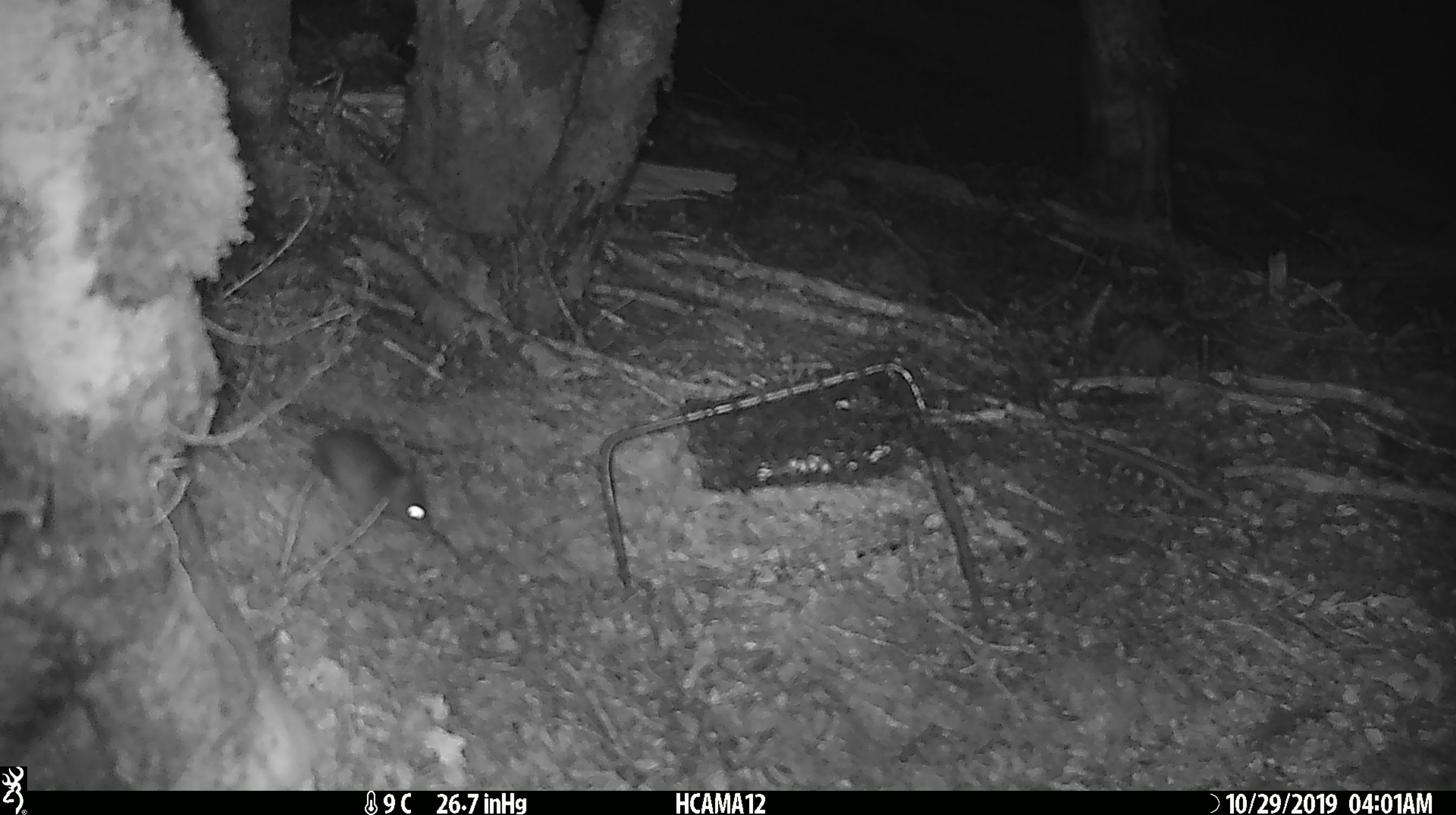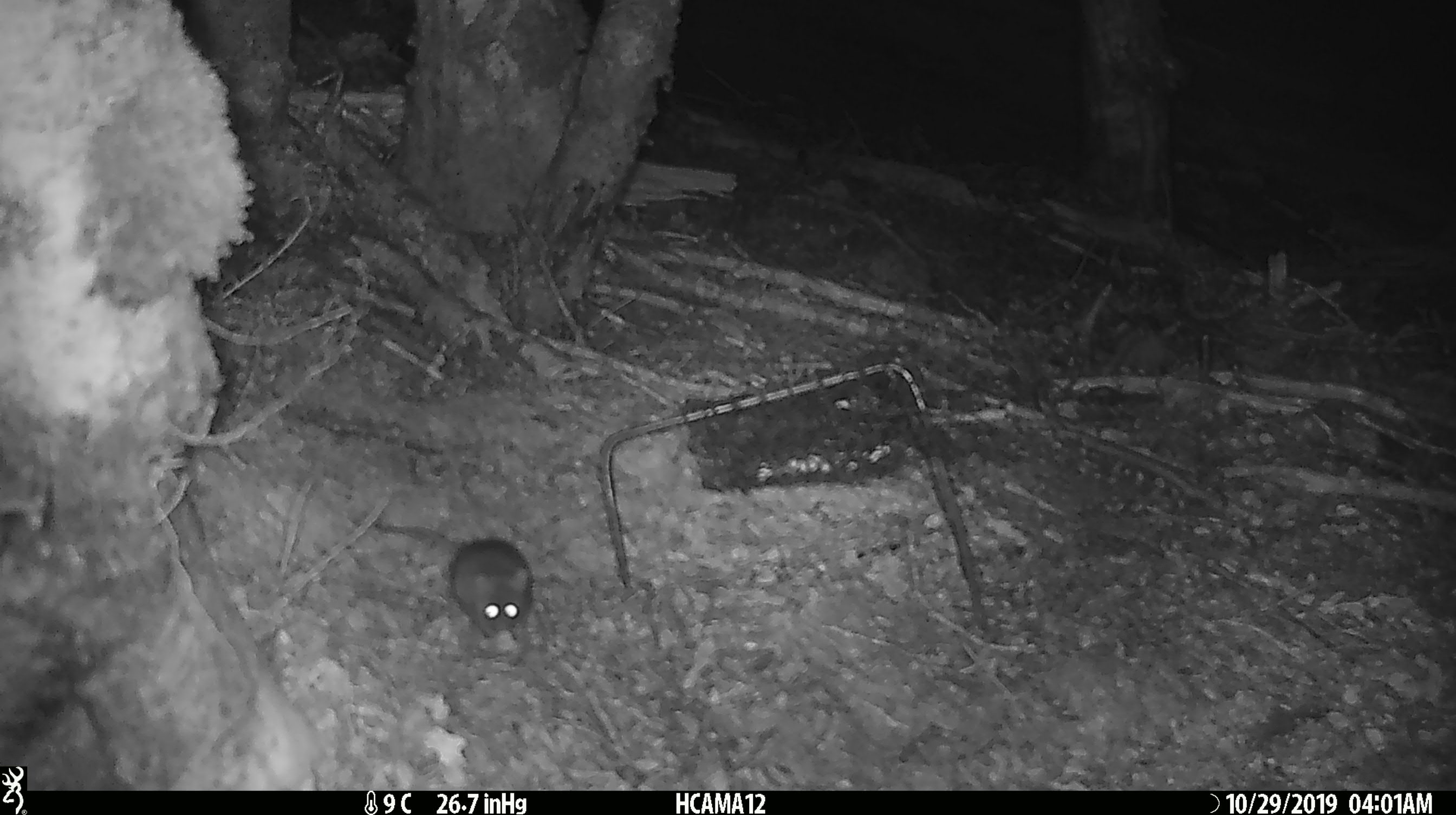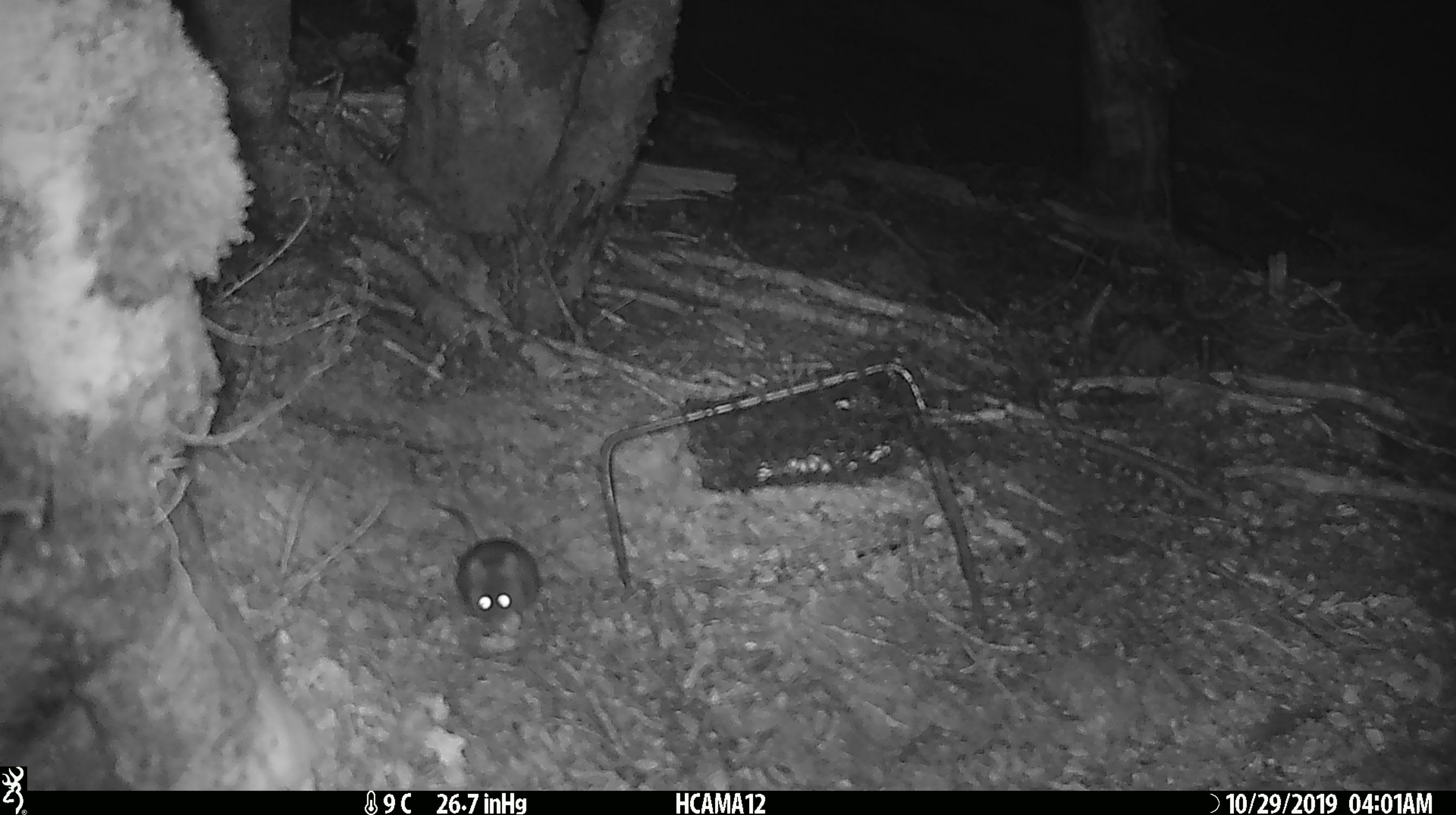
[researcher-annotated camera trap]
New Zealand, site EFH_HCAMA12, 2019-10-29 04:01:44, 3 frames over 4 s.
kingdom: Animalia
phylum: Chordata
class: Mammalia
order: Rodentia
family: Muridae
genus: Mus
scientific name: Mus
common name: mouse